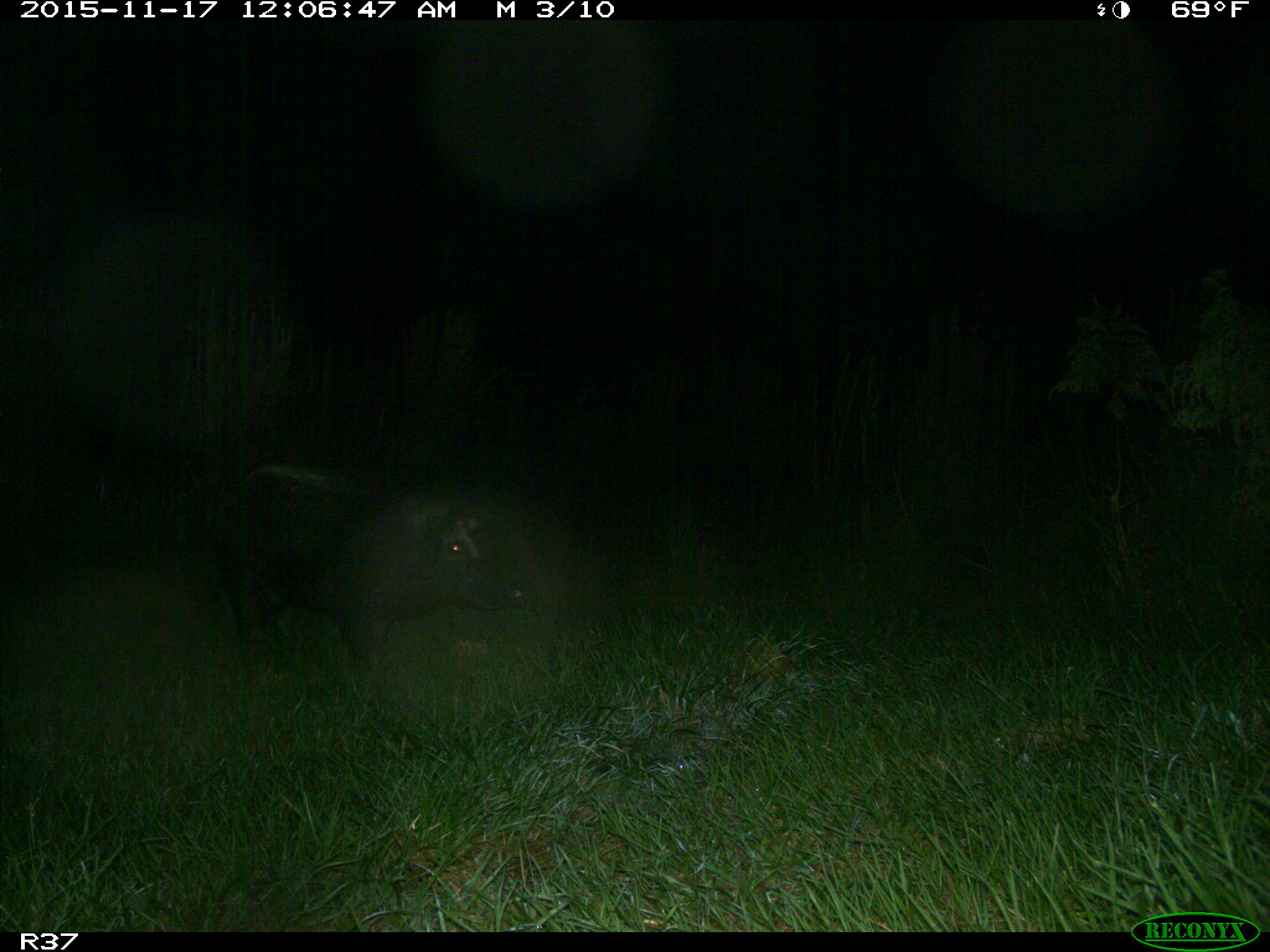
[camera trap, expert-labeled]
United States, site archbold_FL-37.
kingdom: Animalia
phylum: Chordata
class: Mammalia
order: Artiodactyla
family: Suidae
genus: Sus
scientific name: Sus scrofa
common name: wild boar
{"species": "Sus scrofa (wild boar)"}